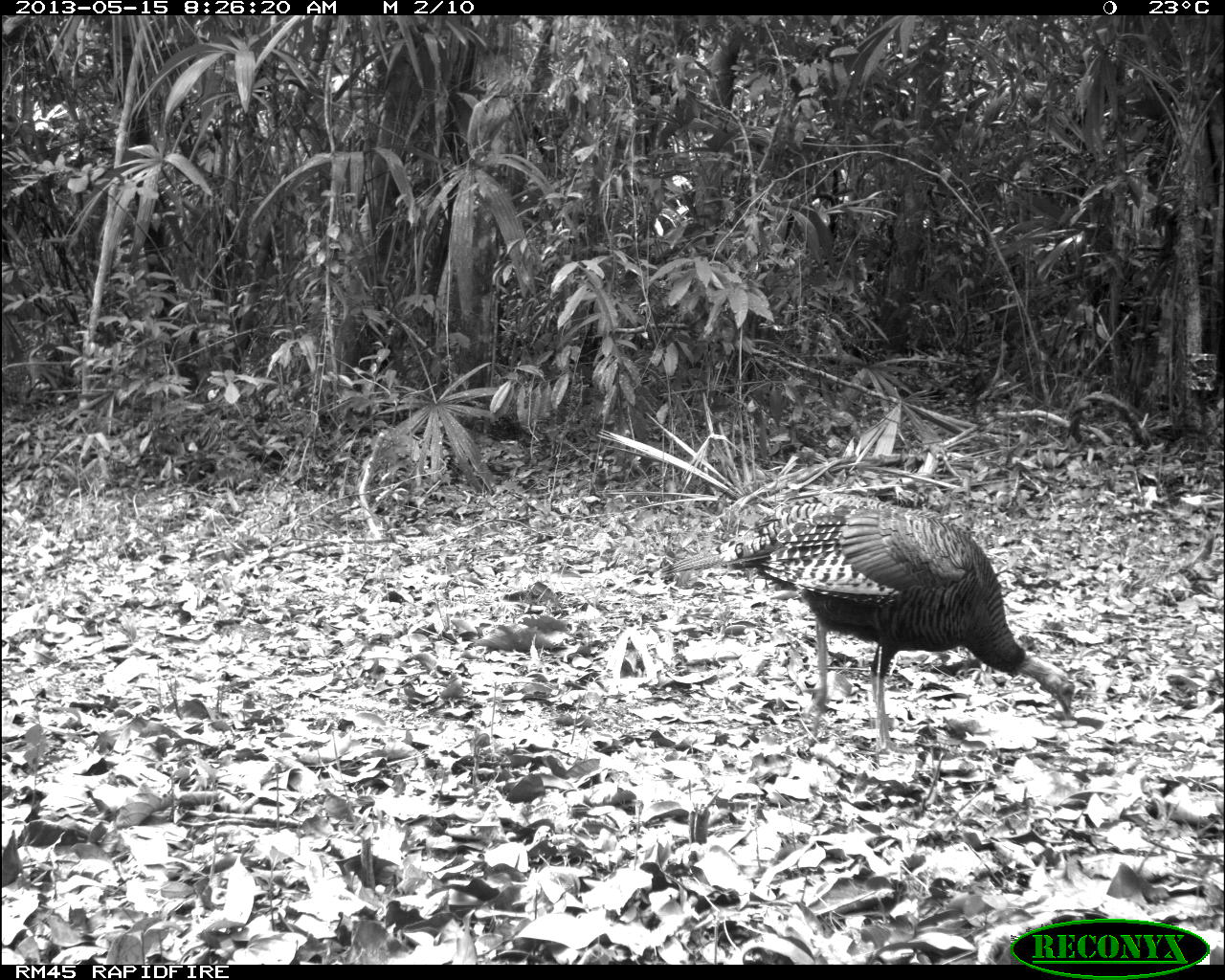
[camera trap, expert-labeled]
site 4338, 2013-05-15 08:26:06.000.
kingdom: Animalia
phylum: Chordata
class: Aves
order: Galliformes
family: Phasianidae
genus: Meleagris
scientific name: Meleagris ocellata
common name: ocellated turkey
Meleagris ocellata (ocellated turkey), count 1, sex female.